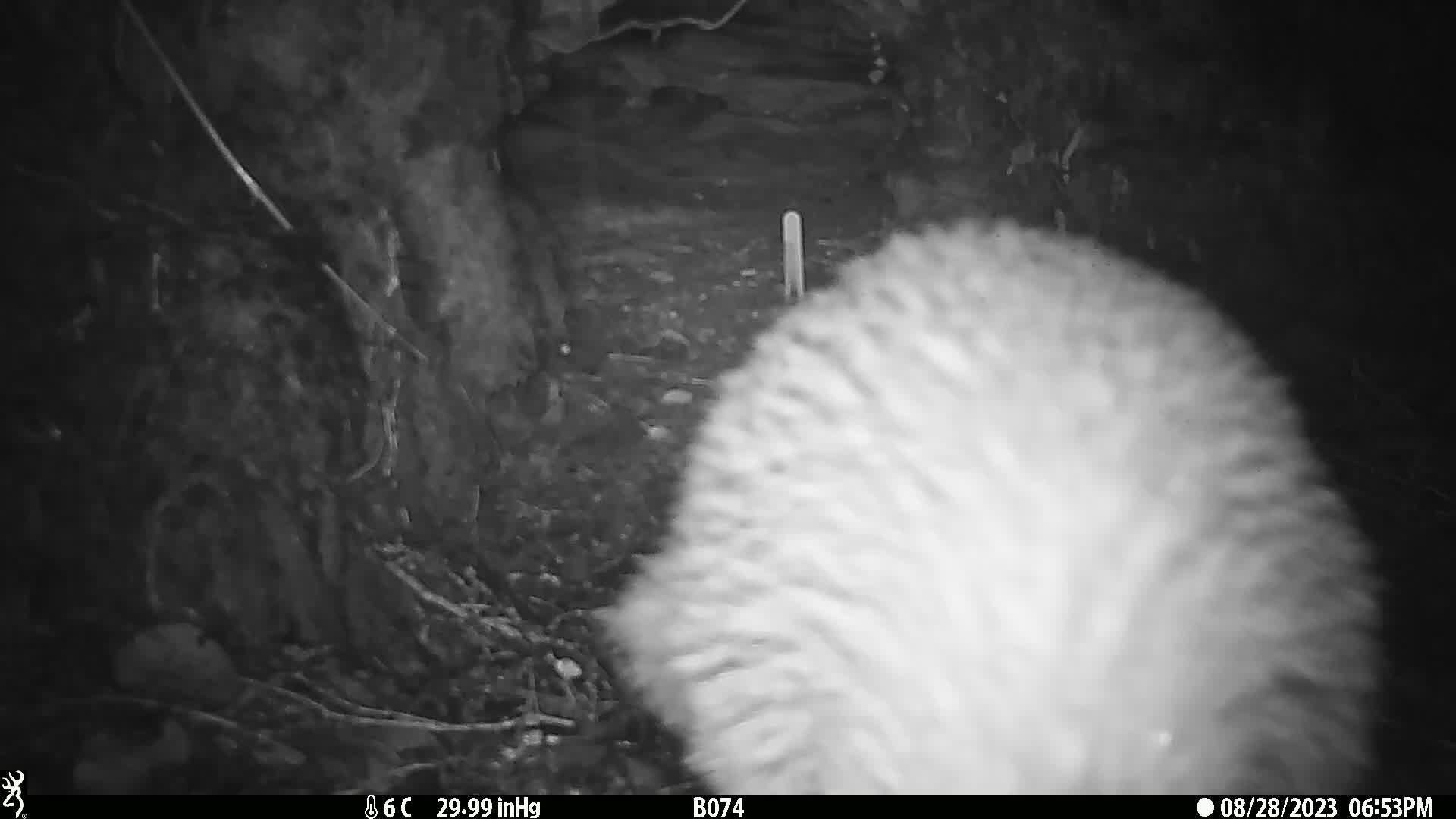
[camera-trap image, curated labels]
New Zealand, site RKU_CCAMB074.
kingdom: Animalia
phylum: Chordata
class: Aves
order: Apterygiformes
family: Apterygidae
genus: Apteryx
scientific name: Apteryx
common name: kiwi